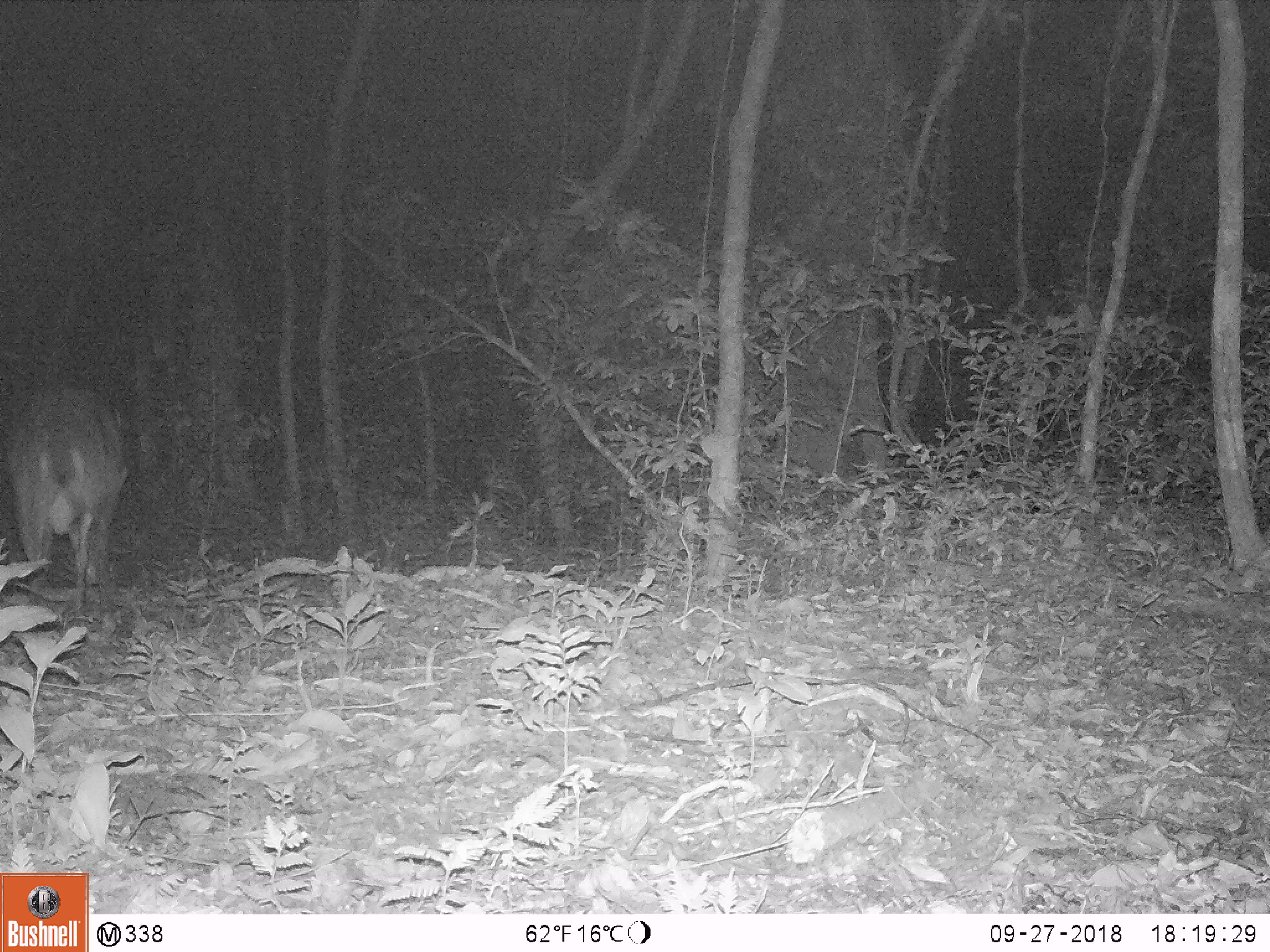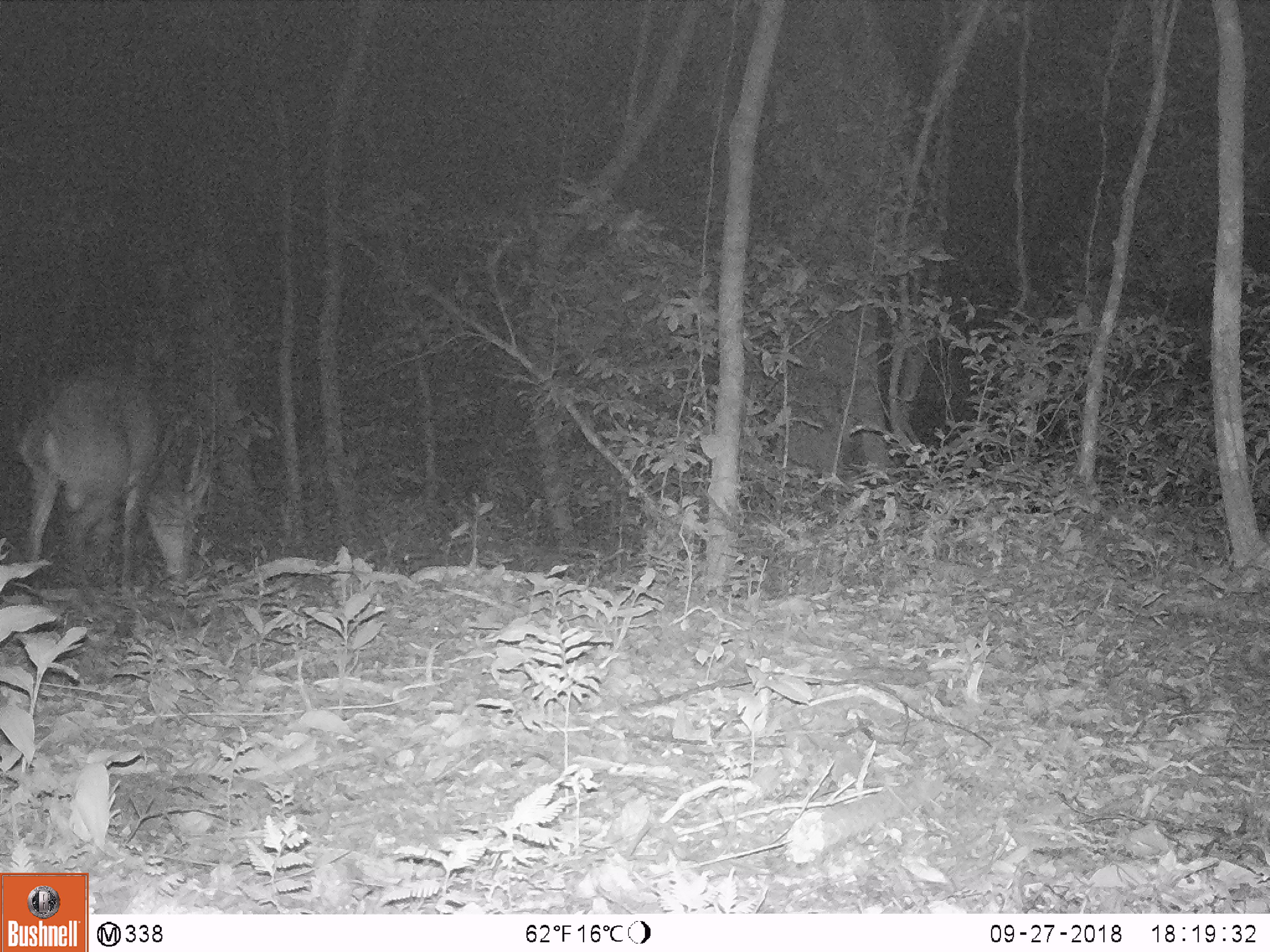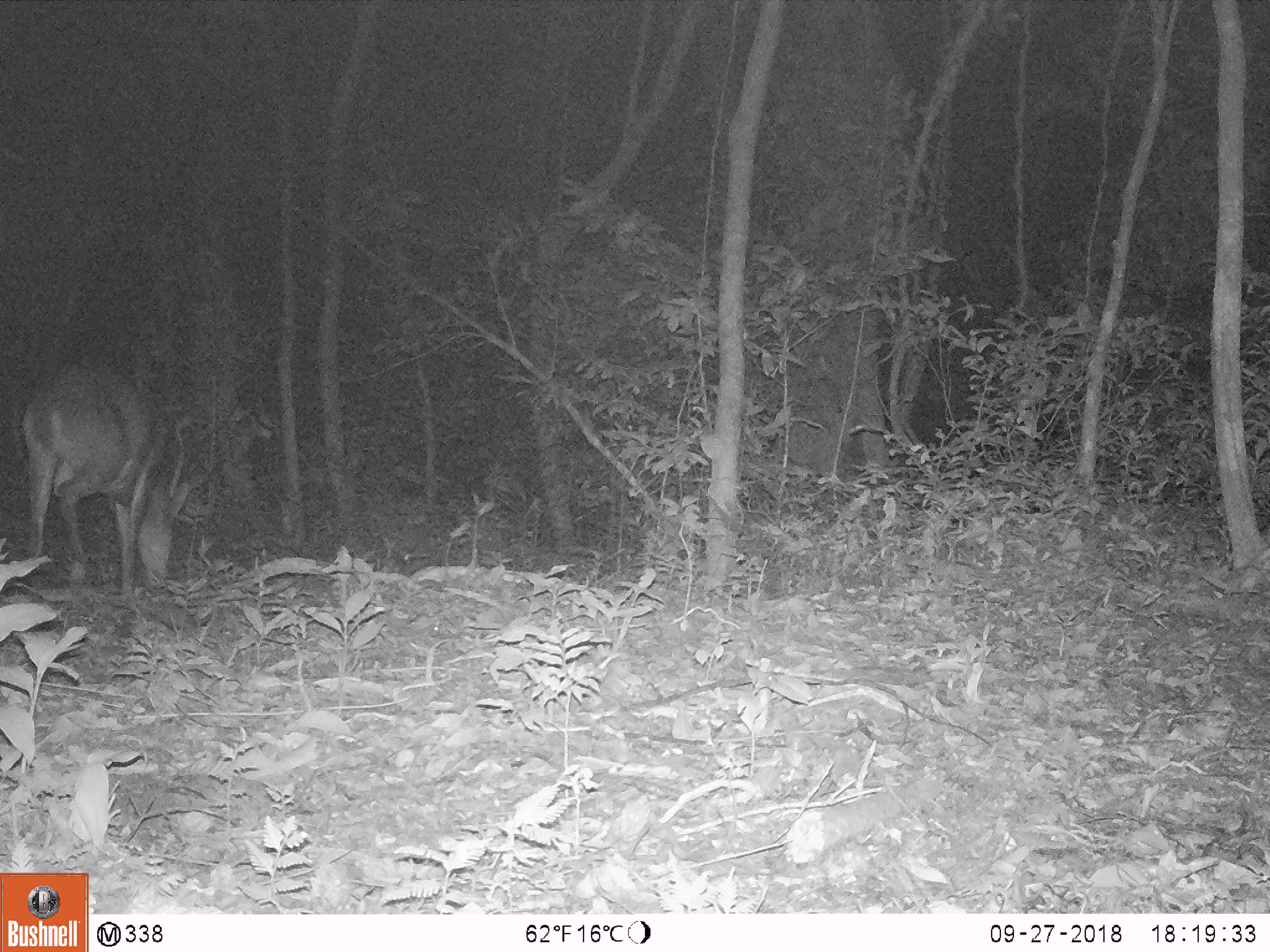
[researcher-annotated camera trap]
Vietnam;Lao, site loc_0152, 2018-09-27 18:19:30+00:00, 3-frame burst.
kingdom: Animalia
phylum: Chordata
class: Mammalia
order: Artiodactyla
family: Cervidae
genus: Muntiacus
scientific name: Muntiacus vuquangensis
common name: large-antlered muntjac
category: large antlered muntjac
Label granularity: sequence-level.